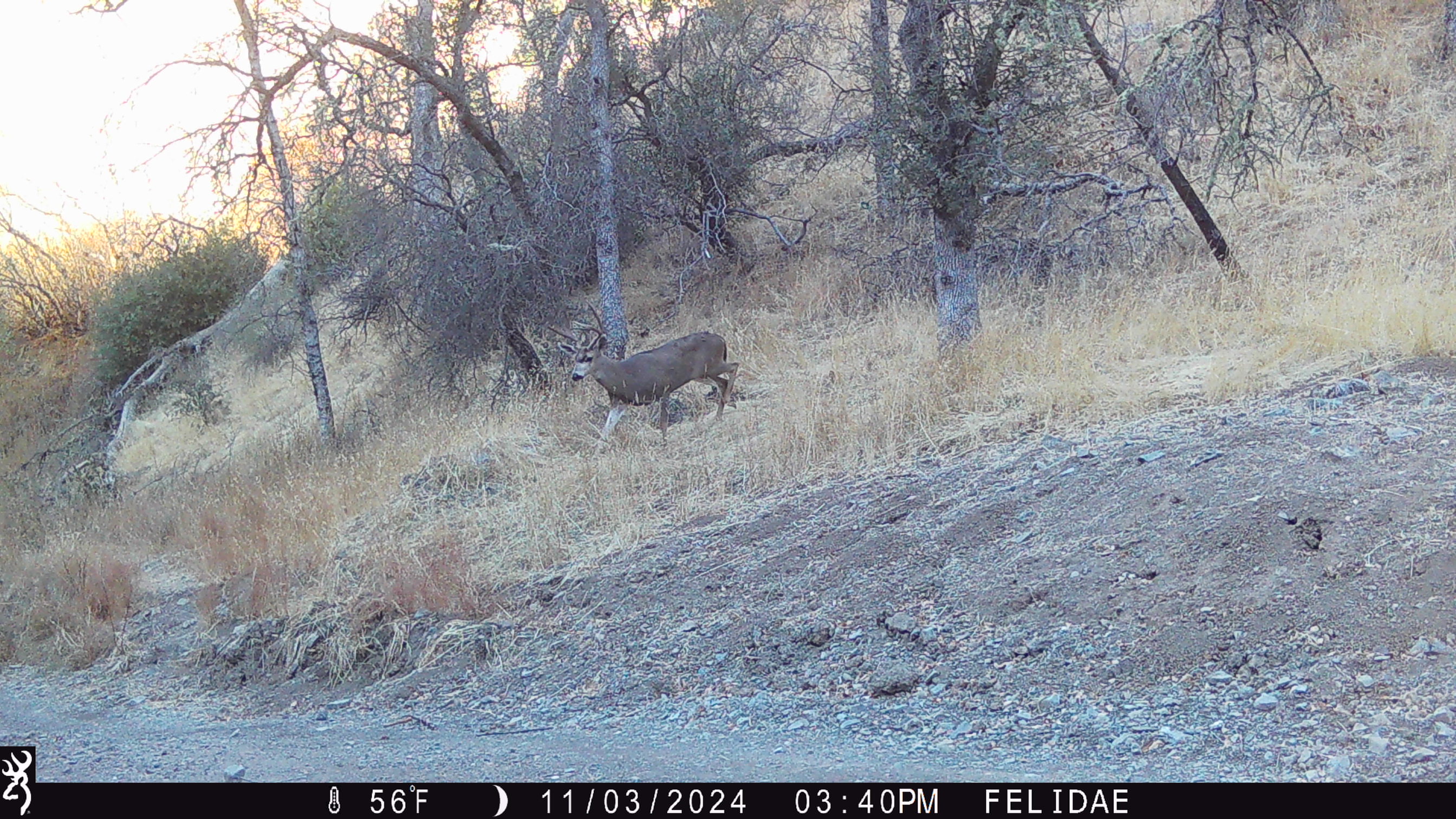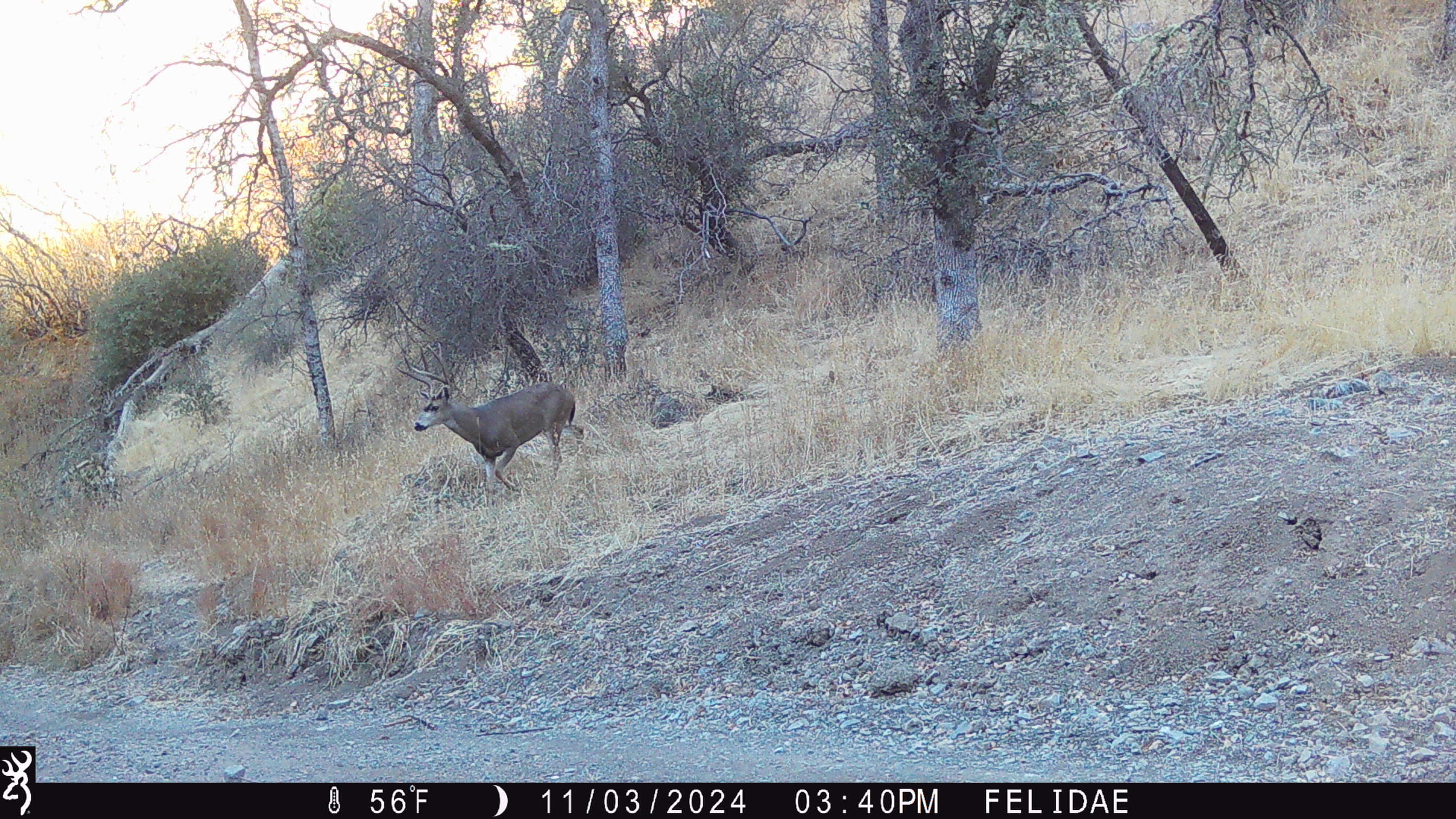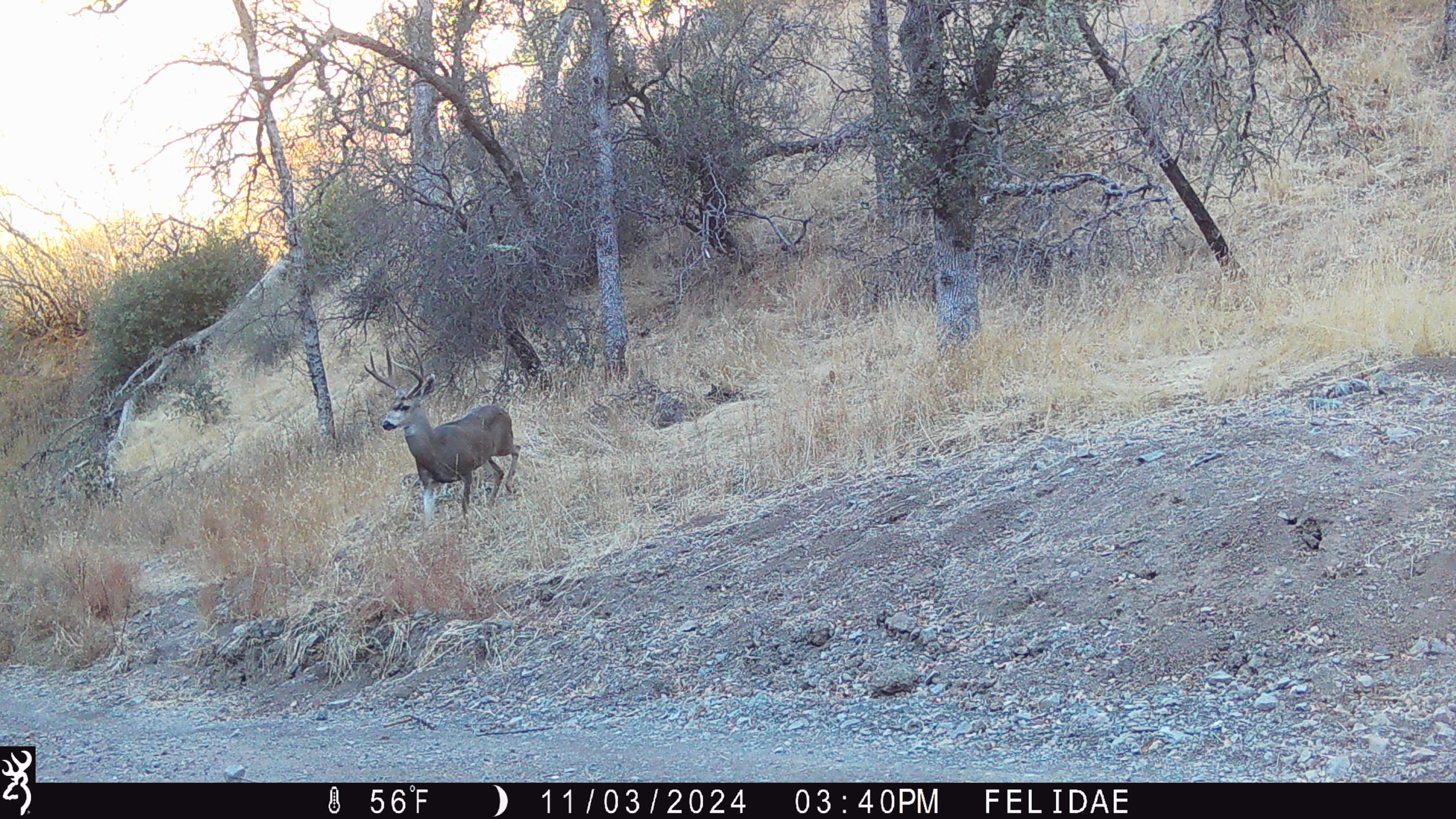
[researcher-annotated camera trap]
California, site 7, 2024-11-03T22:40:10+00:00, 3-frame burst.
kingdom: Animalia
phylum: Chordata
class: Mammalia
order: Artiodactyla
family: Cervidae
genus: Odocoileus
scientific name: Odocoileus hemionus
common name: mule deer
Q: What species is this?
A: Mule deer (Odocoileus hemionus).